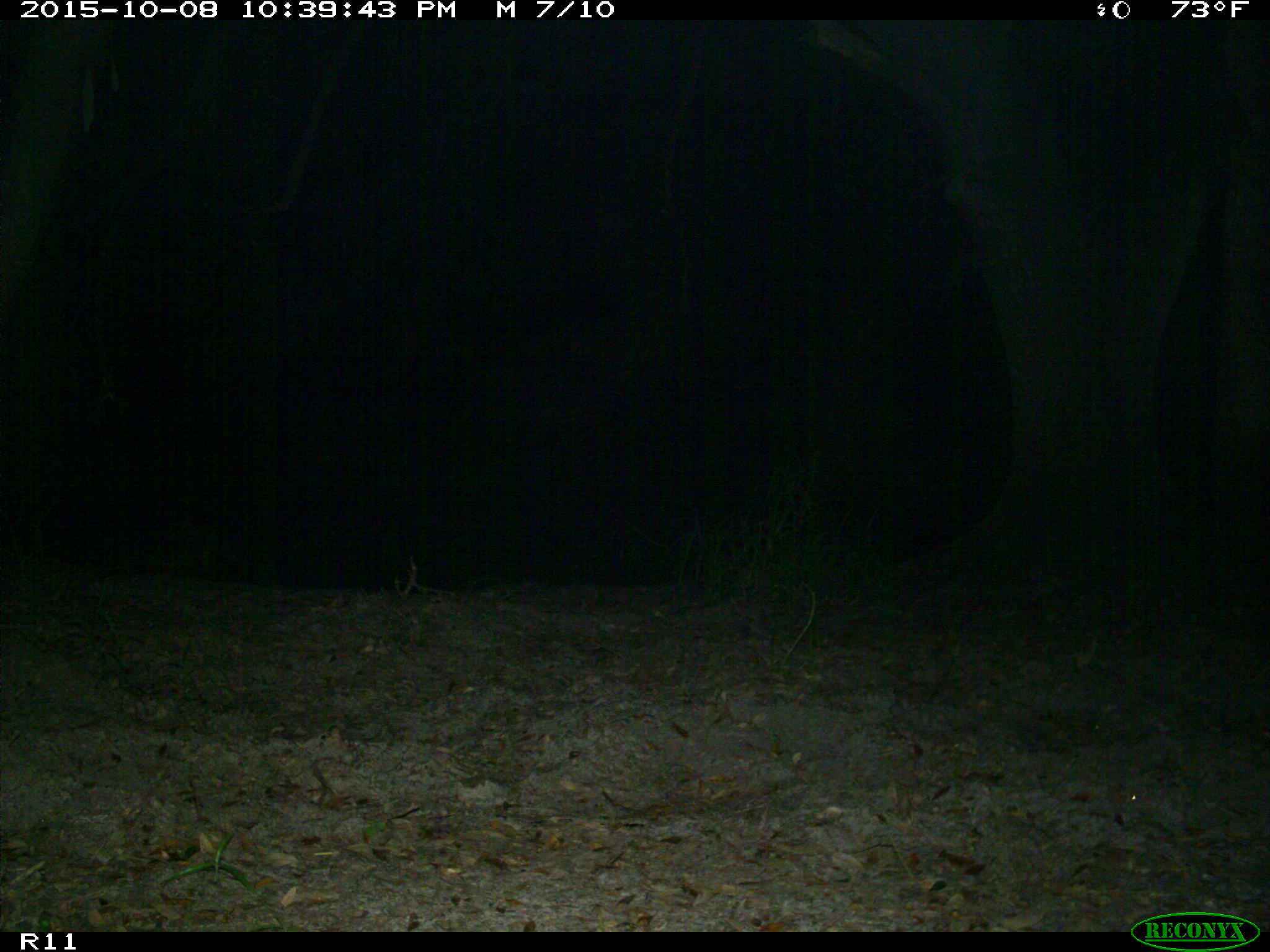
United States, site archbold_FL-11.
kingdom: Animalia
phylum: Chordata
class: Mammalia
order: Carnivora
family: Procyonidae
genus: Procyon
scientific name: Procyon lotor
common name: common raccoon